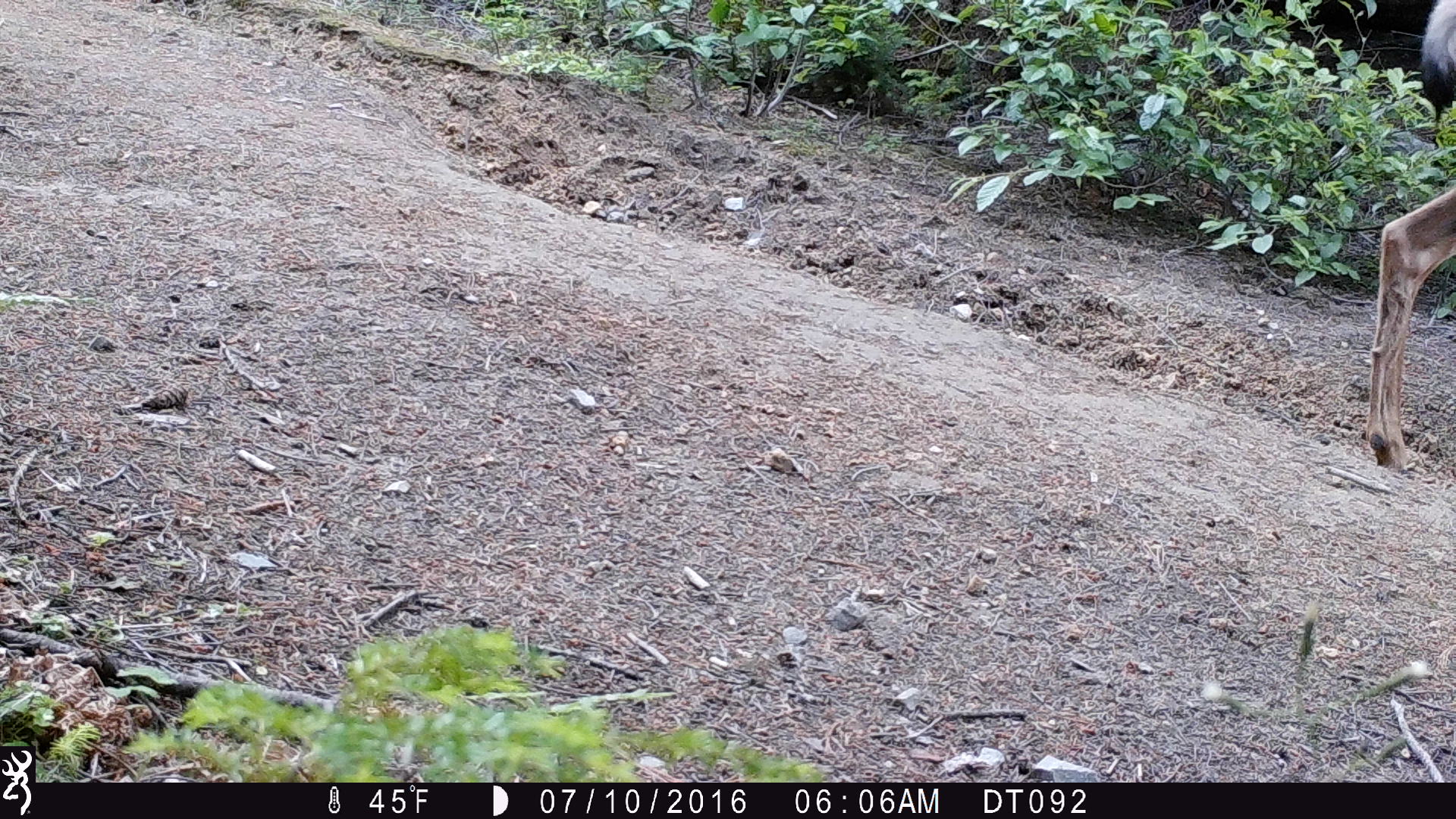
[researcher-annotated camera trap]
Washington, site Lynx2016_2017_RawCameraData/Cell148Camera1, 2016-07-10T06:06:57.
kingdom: Animalia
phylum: Chordata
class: Mammalia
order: Artiodactyla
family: Cervidae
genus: Odocoileus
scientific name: Odocoileus hemionus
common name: mule deer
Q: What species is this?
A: Odocoileus hemionus (mule deer).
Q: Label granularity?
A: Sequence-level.